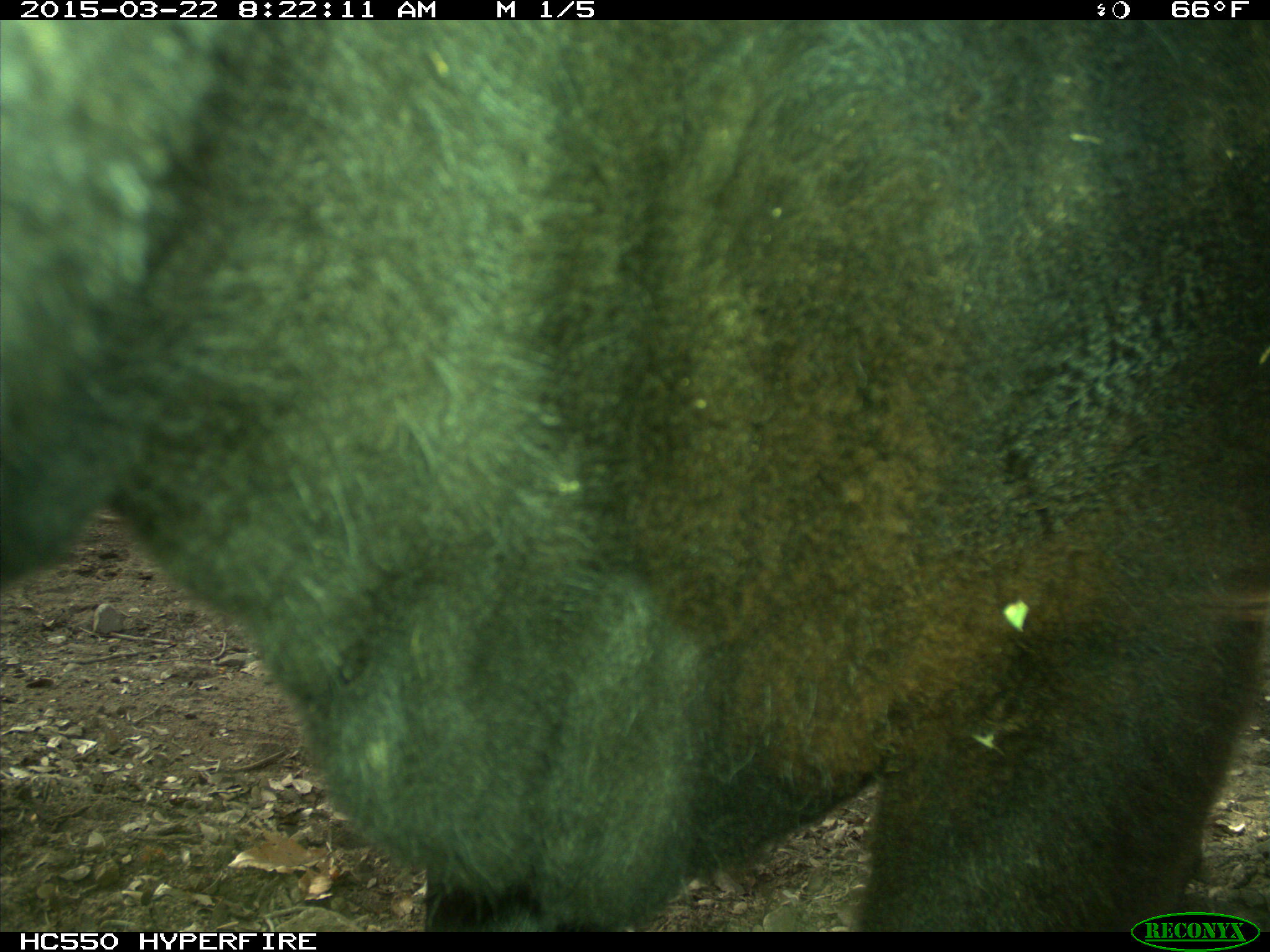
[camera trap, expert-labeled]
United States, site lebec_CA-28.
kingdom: Animalia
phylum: Chordata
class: Mammalia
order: Artiodactyla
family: Bovidae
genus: Bos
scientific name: Bos taurus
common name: domestic cow